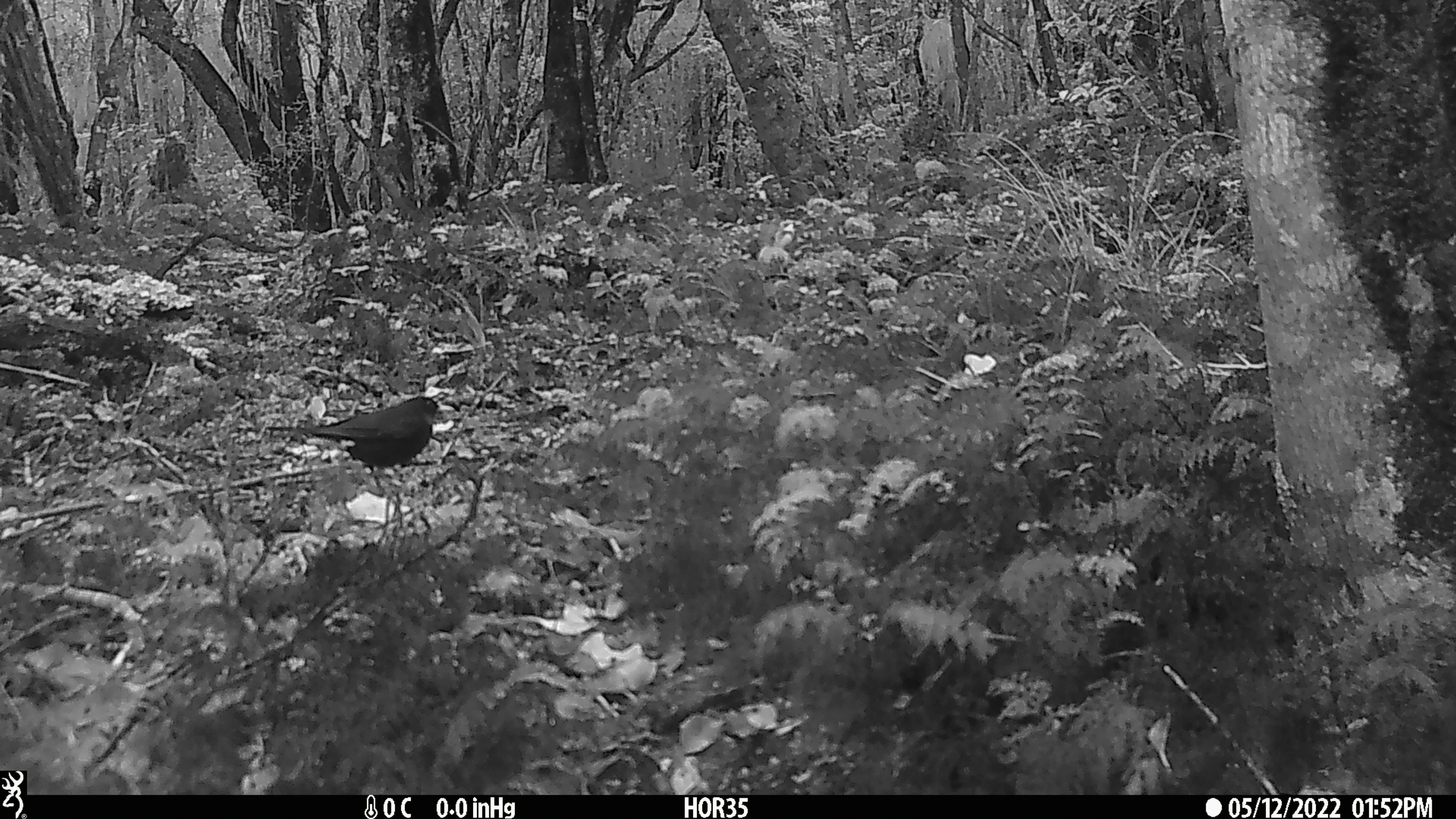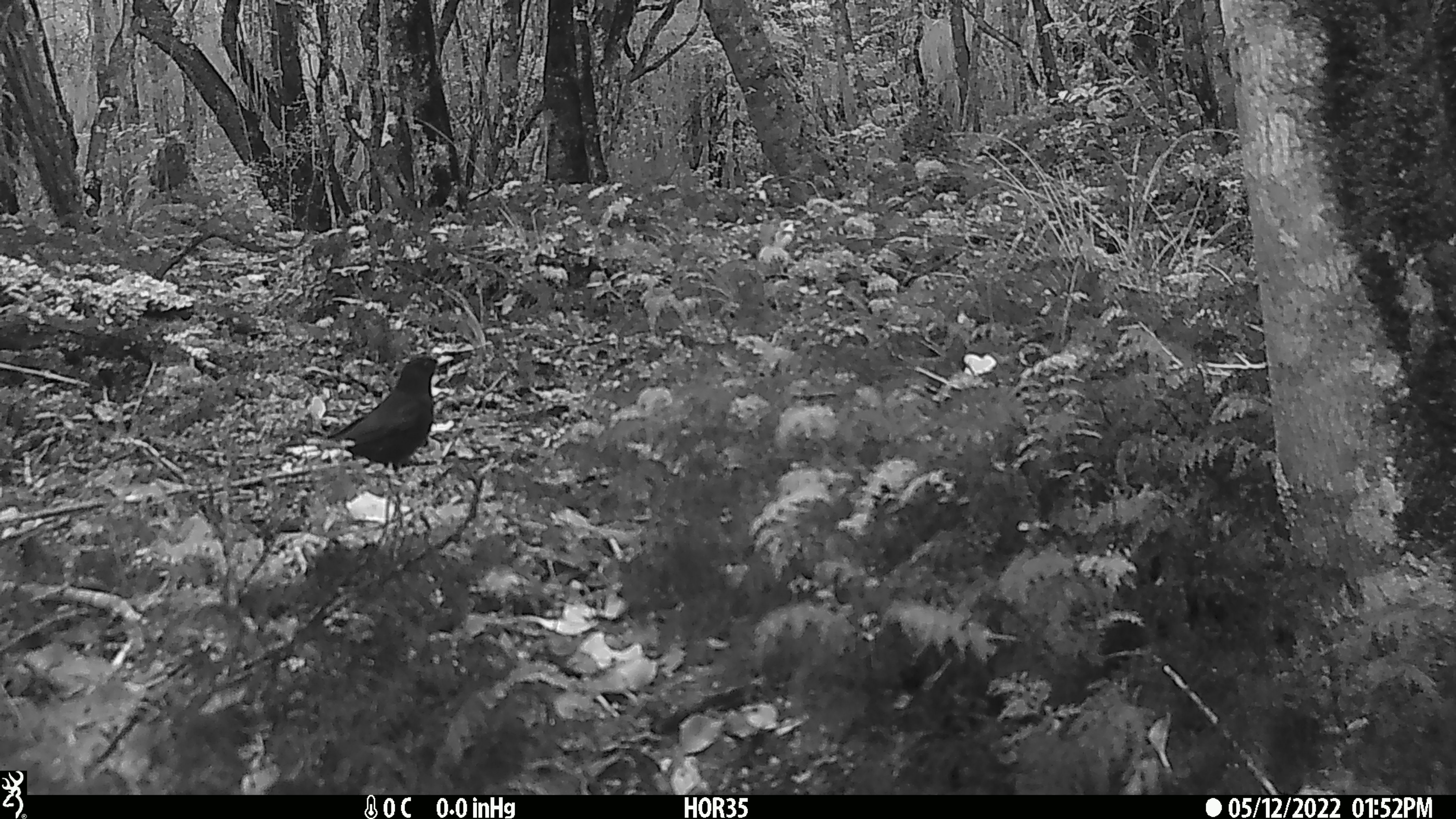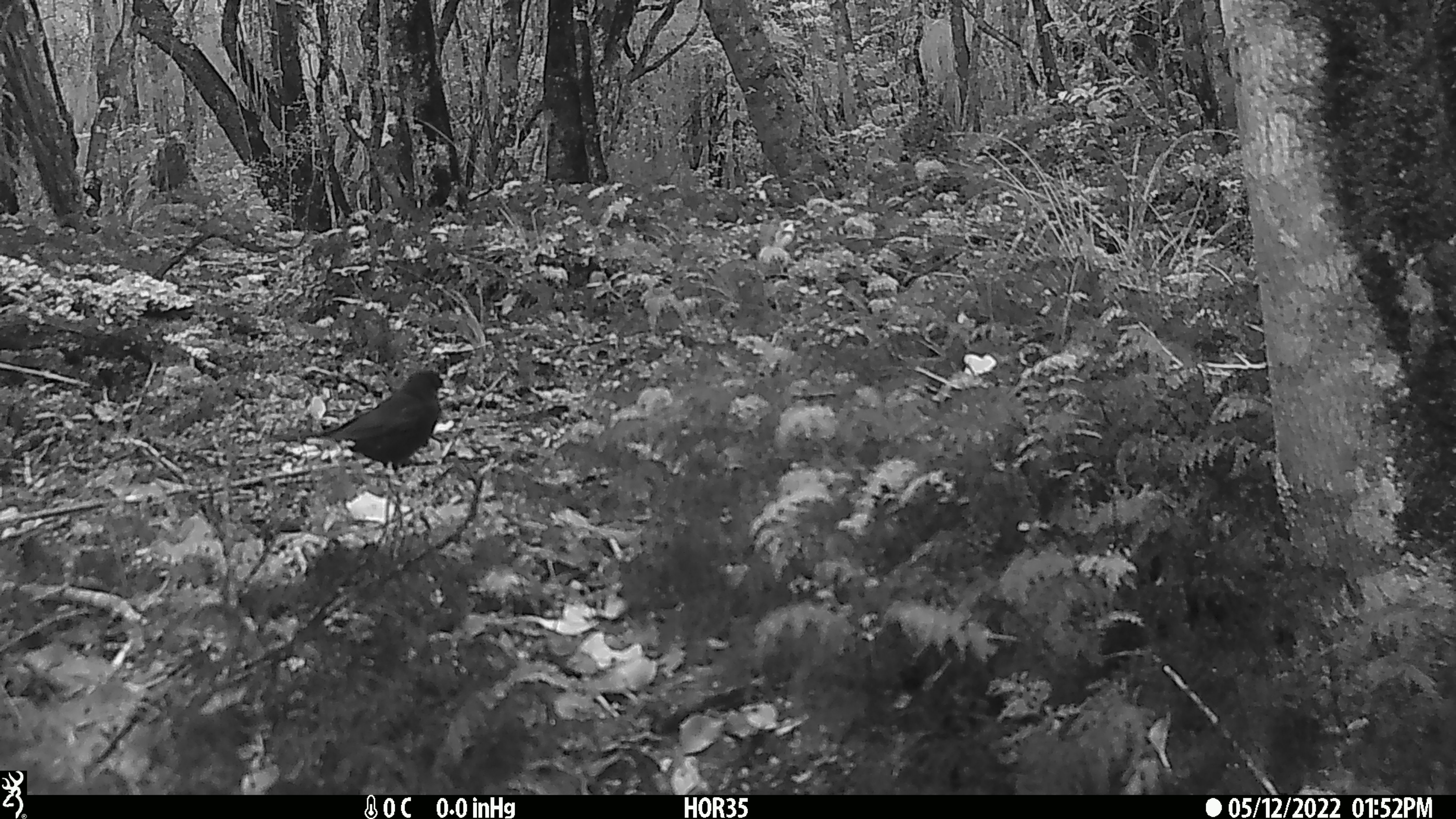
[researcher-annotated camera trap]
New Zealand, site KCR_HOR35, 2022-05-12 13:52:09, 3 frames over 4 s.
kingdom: Animalia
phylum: Chordata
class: Aves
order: Passeriformes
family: Turdidae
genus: Turdus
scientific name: Turdus merula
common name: eurasian blackbird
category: blackbird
Blackbird (eurasian blackbird) (Turdus merula).